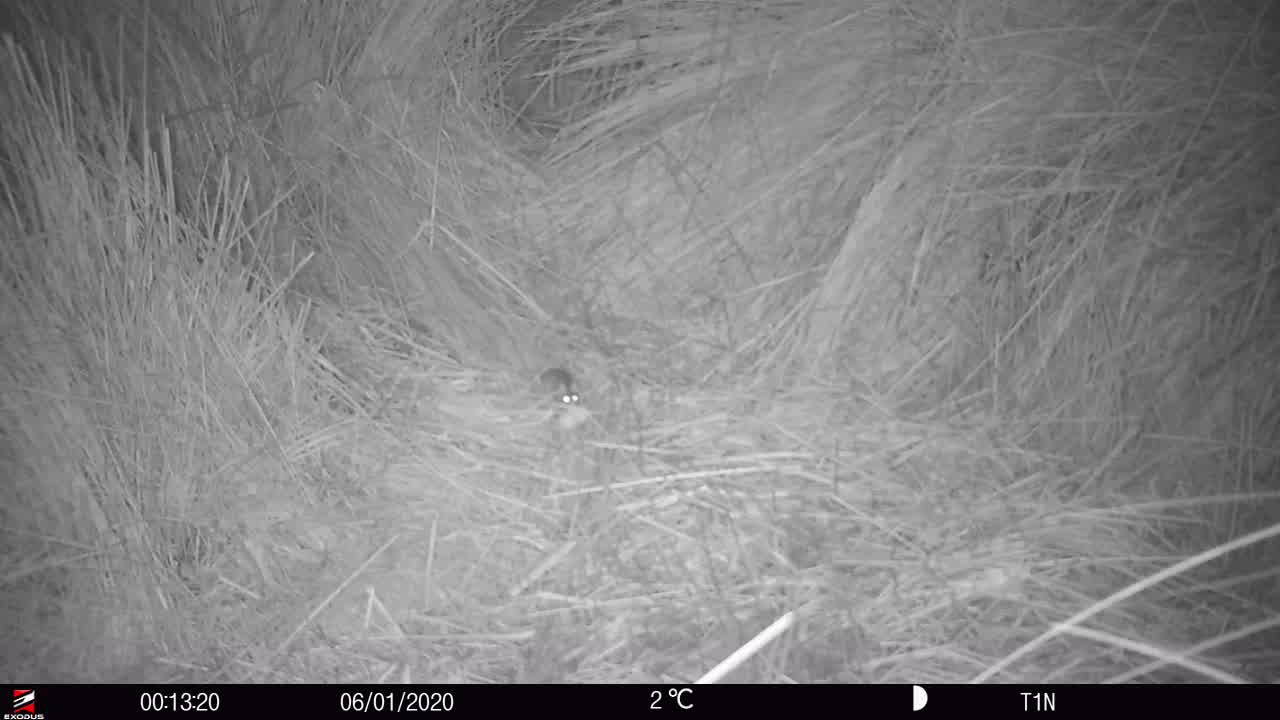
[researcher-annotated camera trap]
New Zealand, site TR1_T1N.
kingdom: Animalia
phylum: Chordata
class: Mammalia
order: Rodentia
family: Muridae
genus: Mus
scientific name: Mus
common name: mouse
Mouse (Mus).